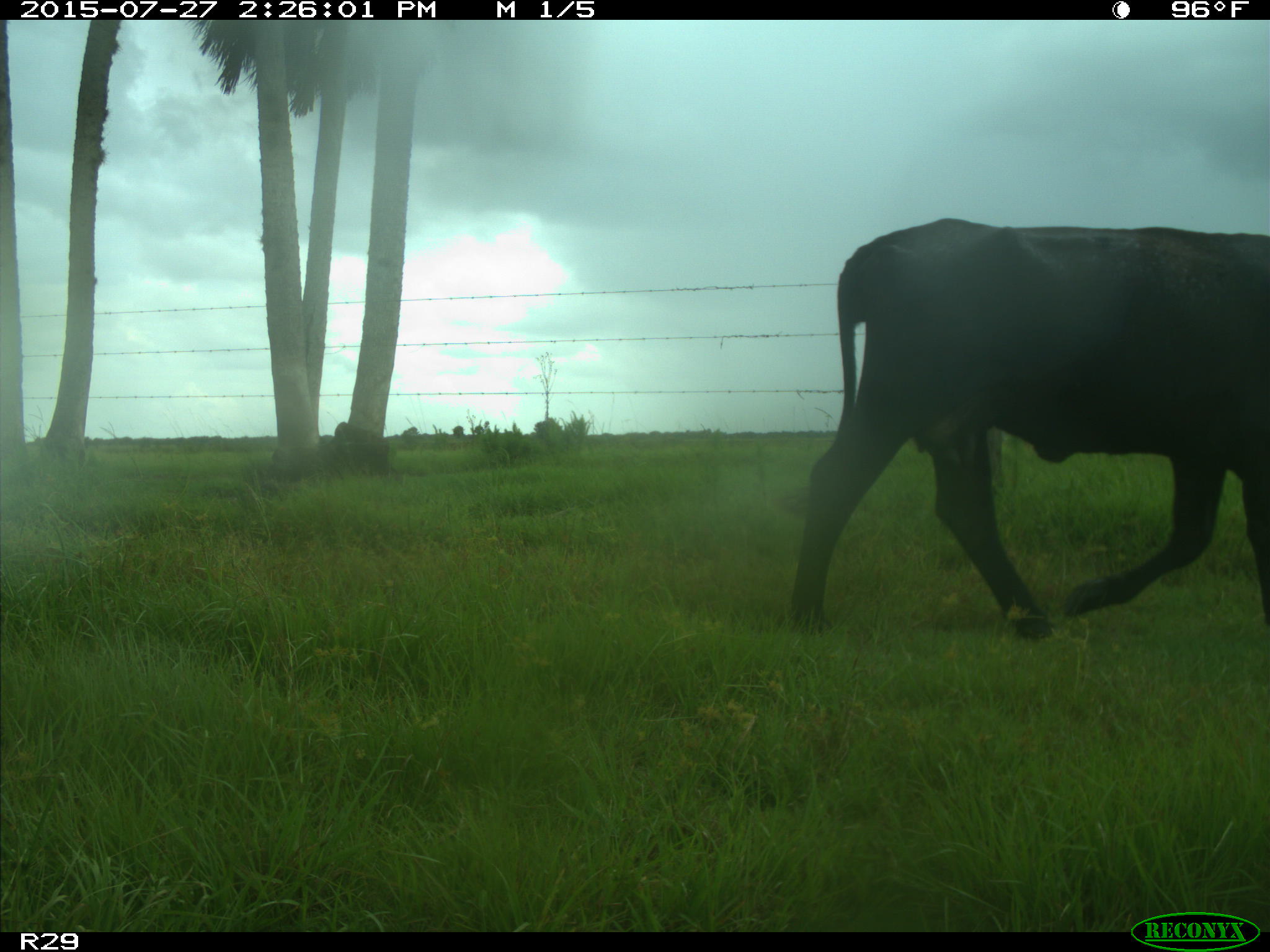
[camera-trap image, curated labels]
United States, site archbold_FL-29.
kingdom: Animalia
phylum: Chordata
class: Mammalia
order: Artiodactyla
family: Bovidae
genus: Bos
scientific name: Bos taurus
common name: domestic cow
Bos taurus (domestic cow).